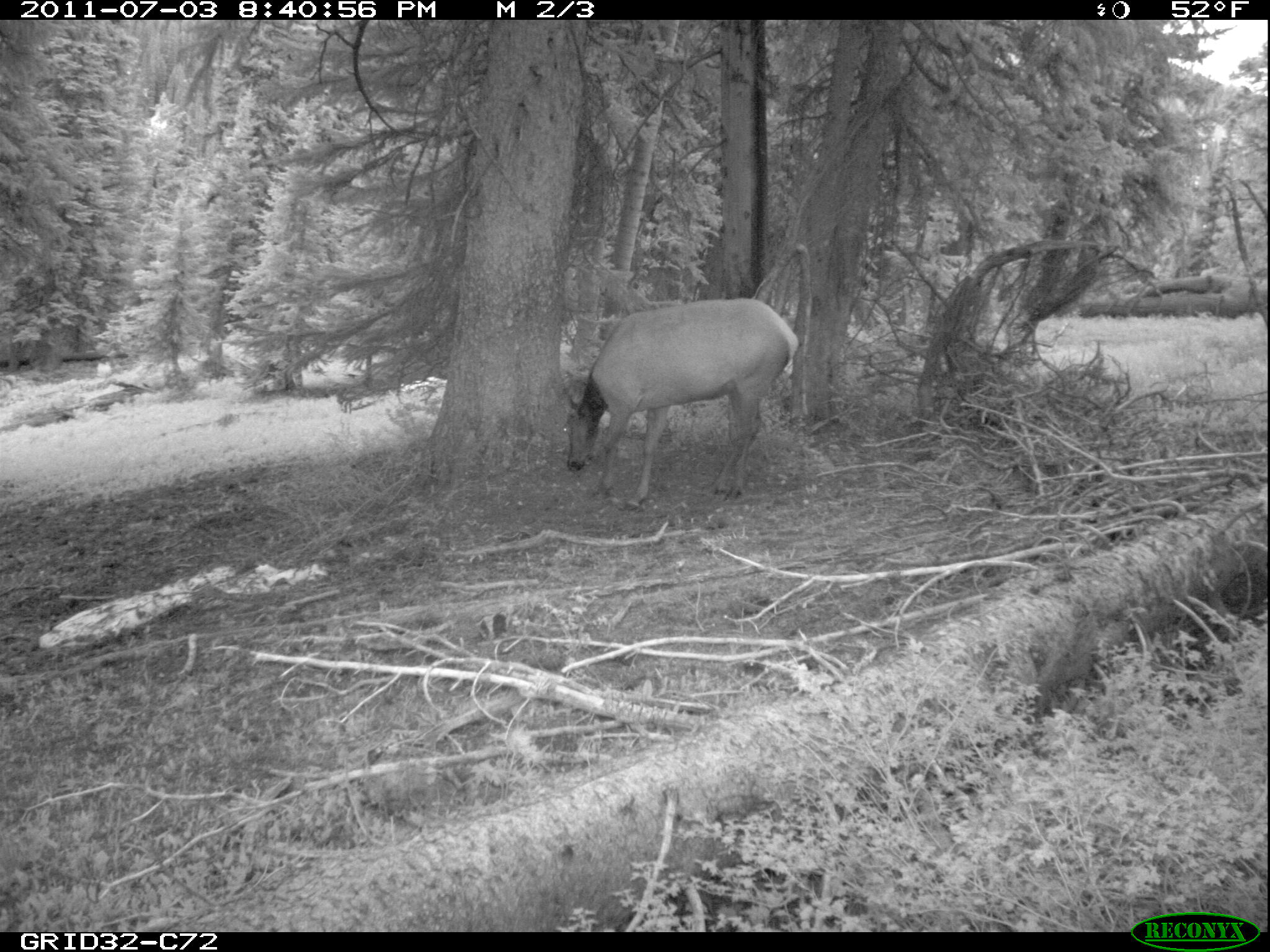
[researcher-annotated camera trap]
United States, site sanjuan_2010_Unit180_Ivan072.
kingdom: Animalia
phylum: Chordata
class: Mammalia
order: Artiodactyla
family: Cervidae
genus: Cervus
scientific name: Cervus elaphus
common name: red deer